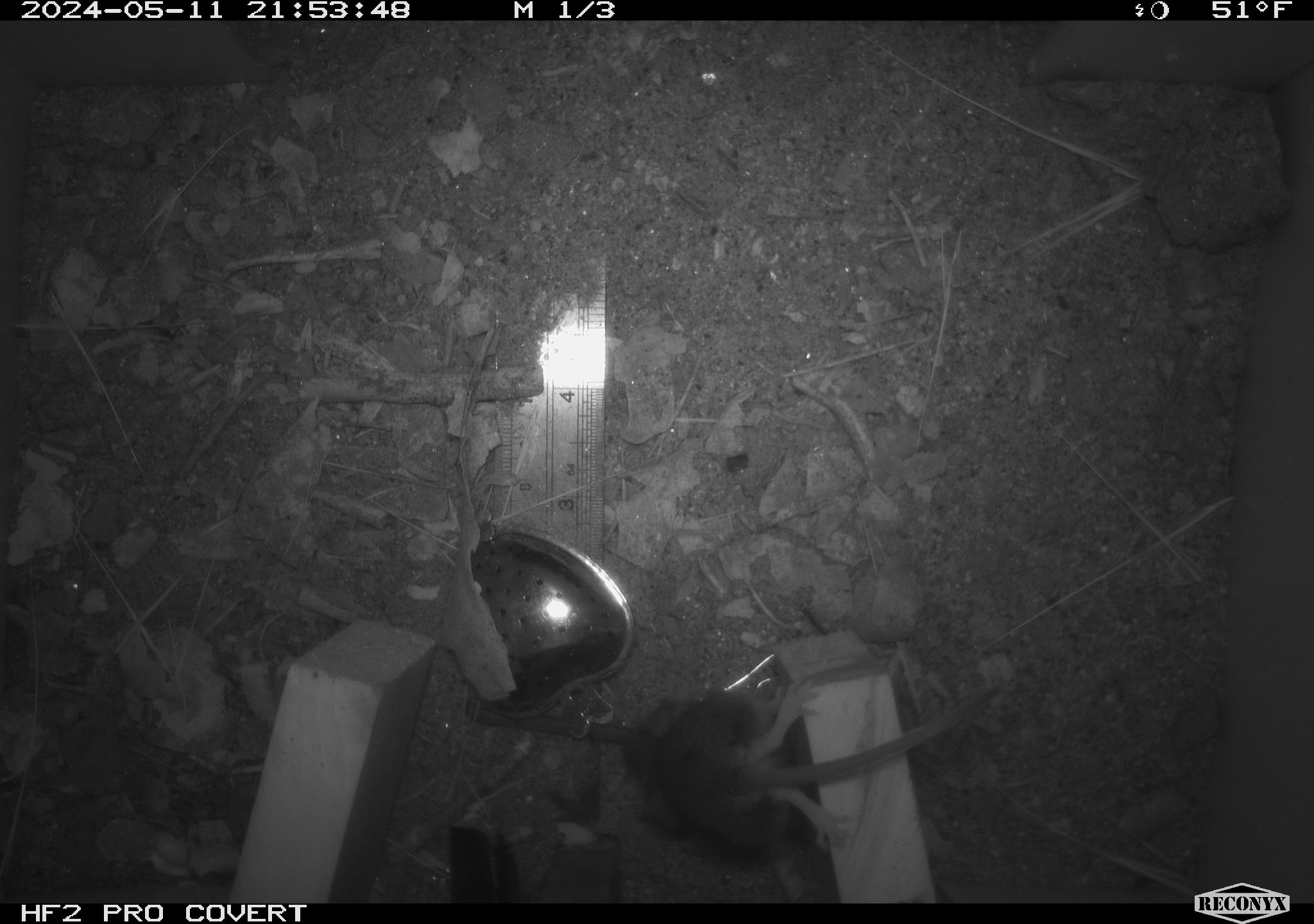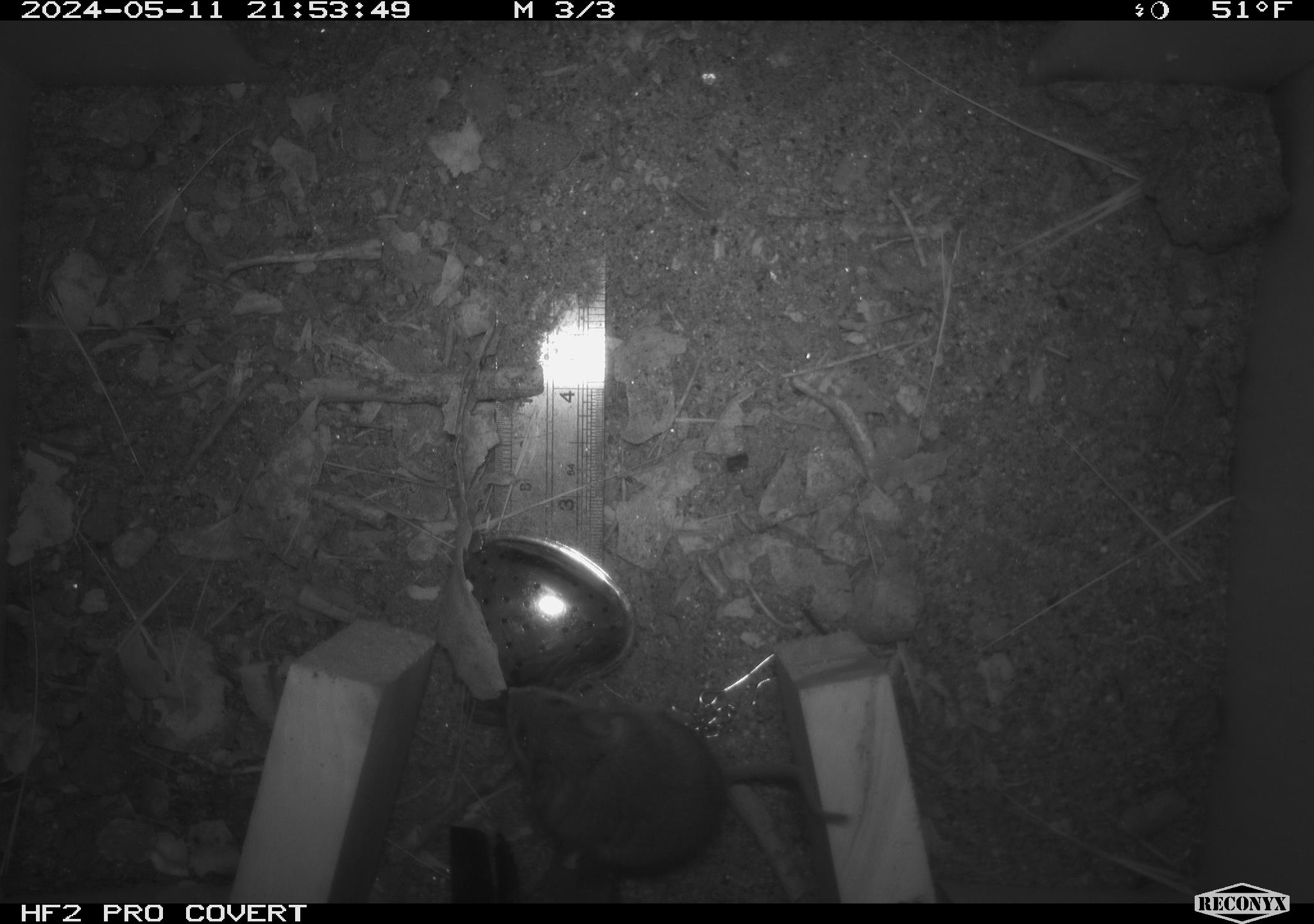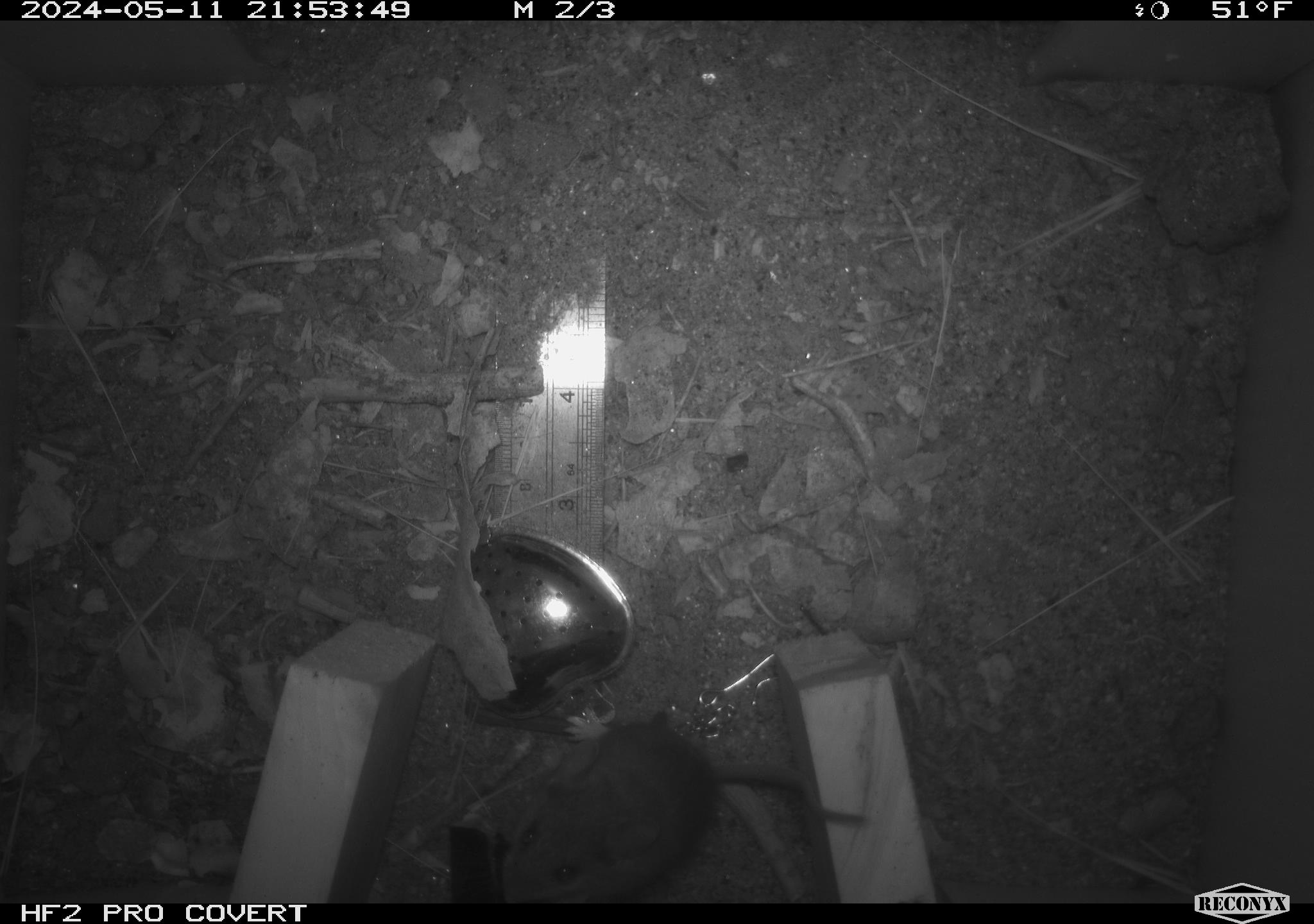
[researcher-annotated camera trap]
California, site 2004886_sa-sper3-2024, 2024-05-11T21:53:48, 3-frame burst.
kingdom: Animalia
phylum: Chordata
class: Mammalia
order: Rodentia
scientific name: Rodentia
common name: mouse species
Mouse species (Rodentia).